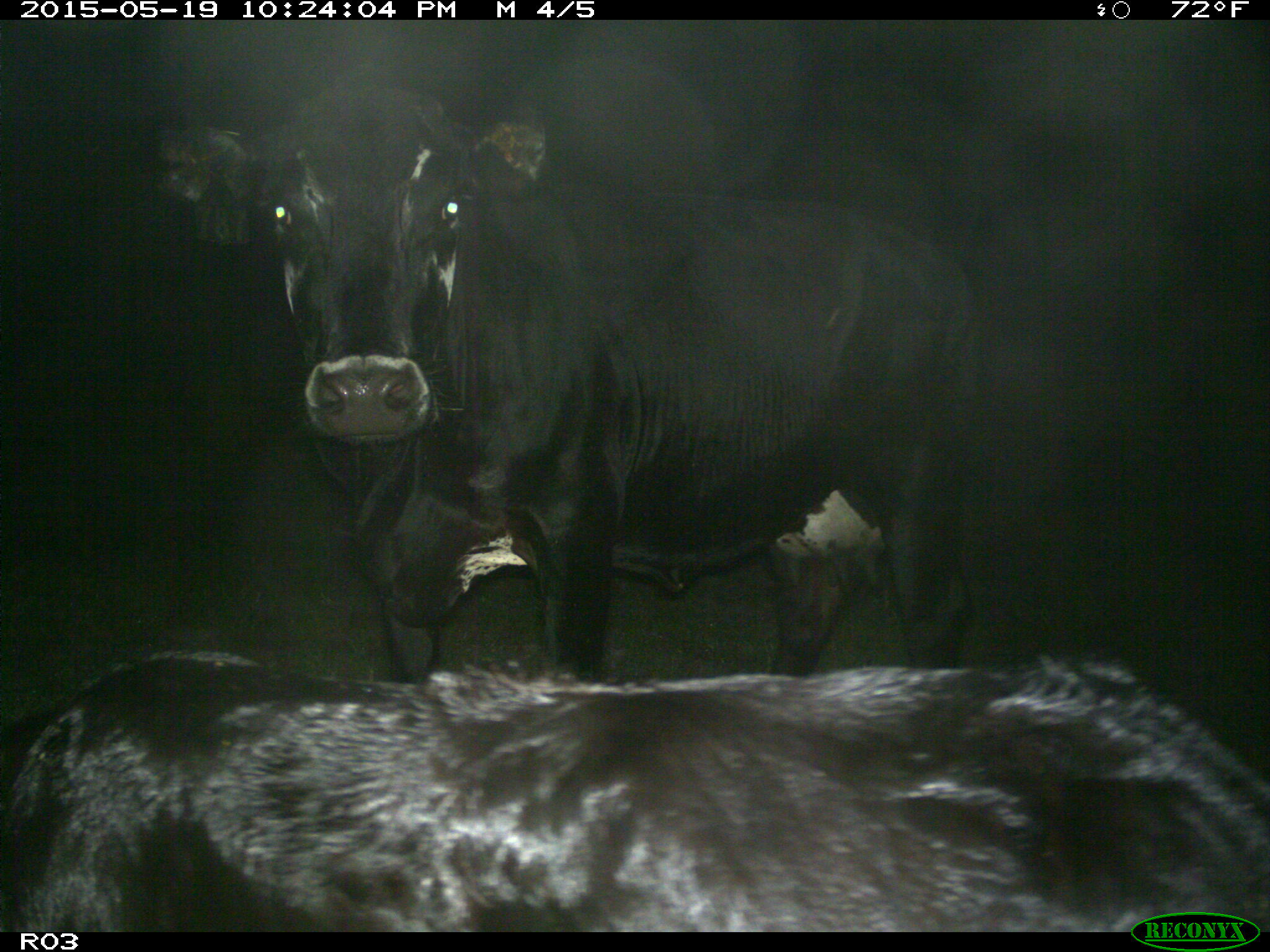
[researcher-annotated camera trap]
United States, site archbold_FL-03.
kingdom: Animalia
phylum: Chordata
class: Mammalia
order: Artiodactyla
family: Bovidae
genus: Bos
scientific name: Bos taurus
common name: domestic cow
Bos taurus (domestic cow).